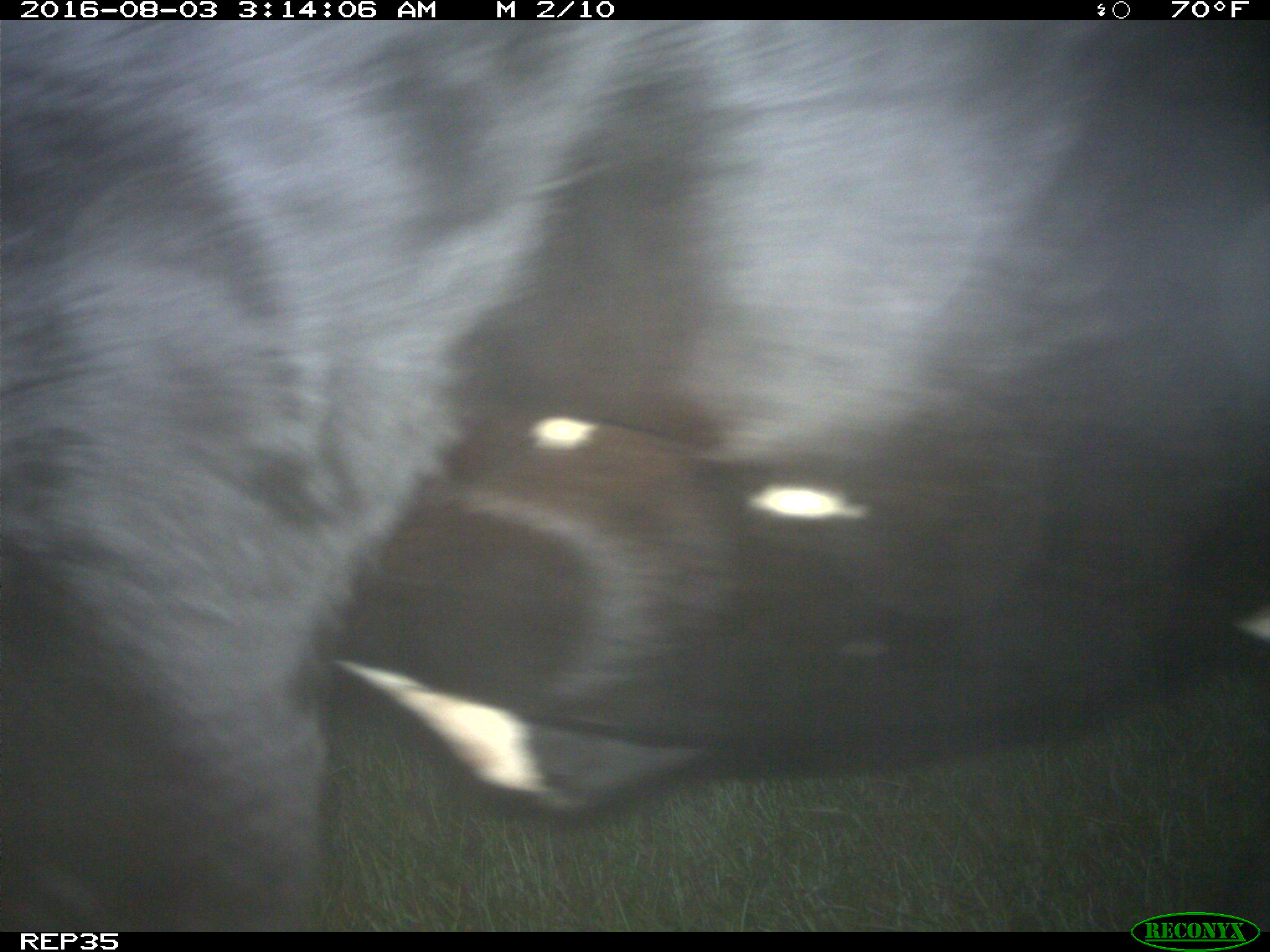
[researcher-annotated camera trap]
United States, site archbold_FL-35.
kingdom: Animalia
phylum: Chordata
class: Mammalia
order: Artiodactyla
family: Bovidae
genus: Bos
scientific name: Bos taurus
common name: domestic cow